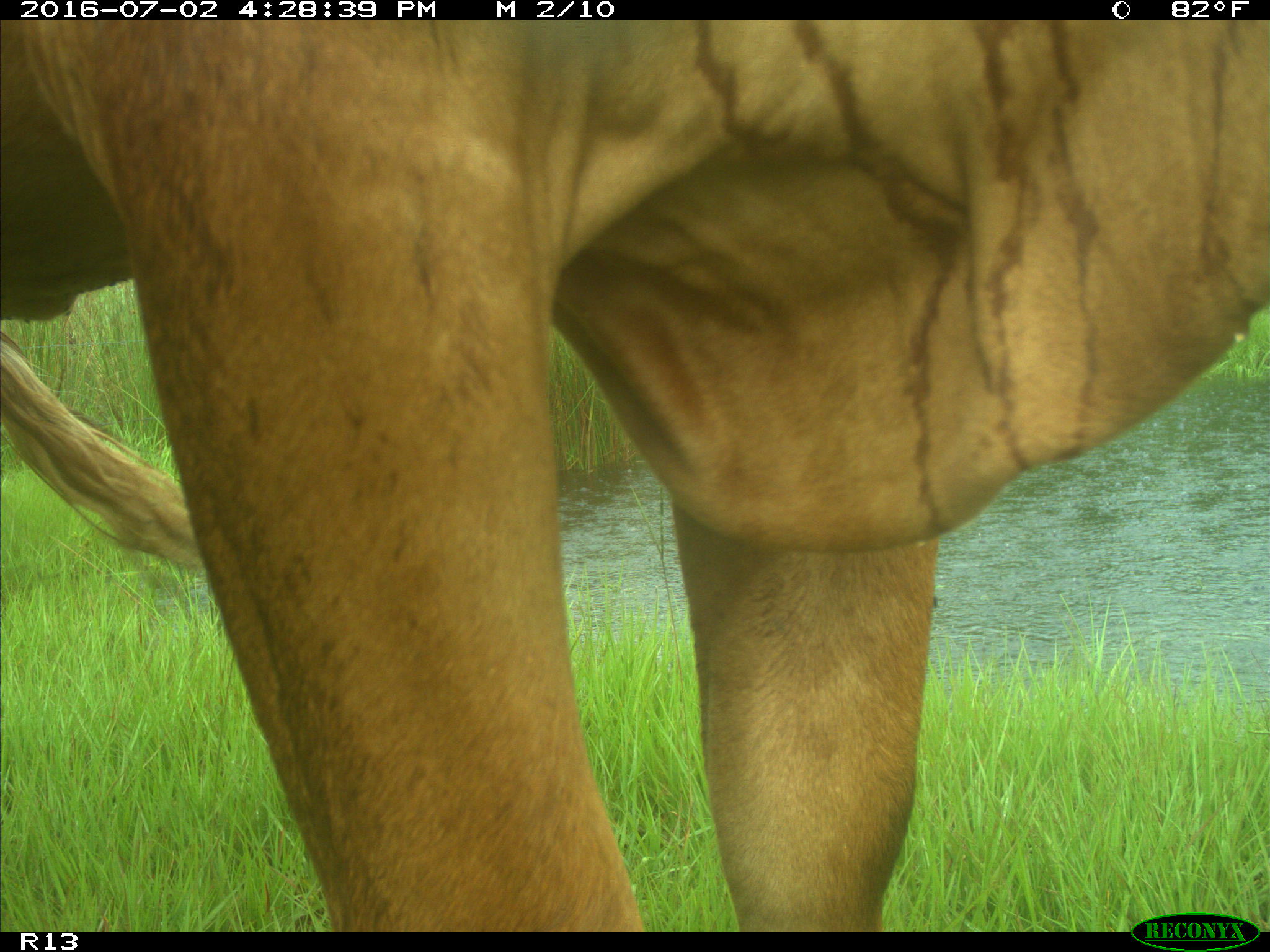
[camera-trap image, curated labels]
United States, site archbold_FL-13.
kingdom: Animalia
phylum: Chordata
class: Mammalia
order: Artiodactyla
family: Bovidae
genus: Bos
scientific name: Bos taurus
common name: domestic cow